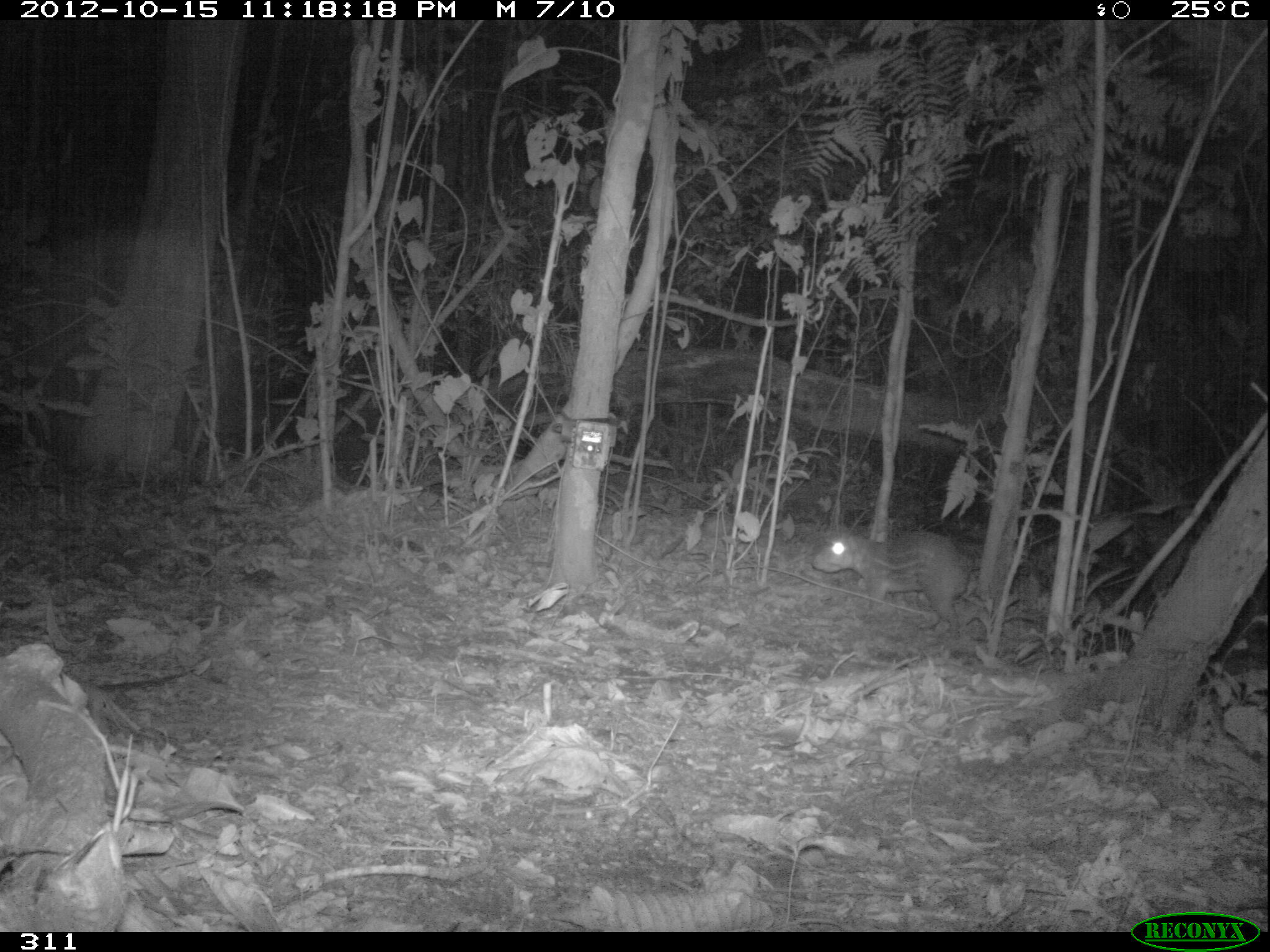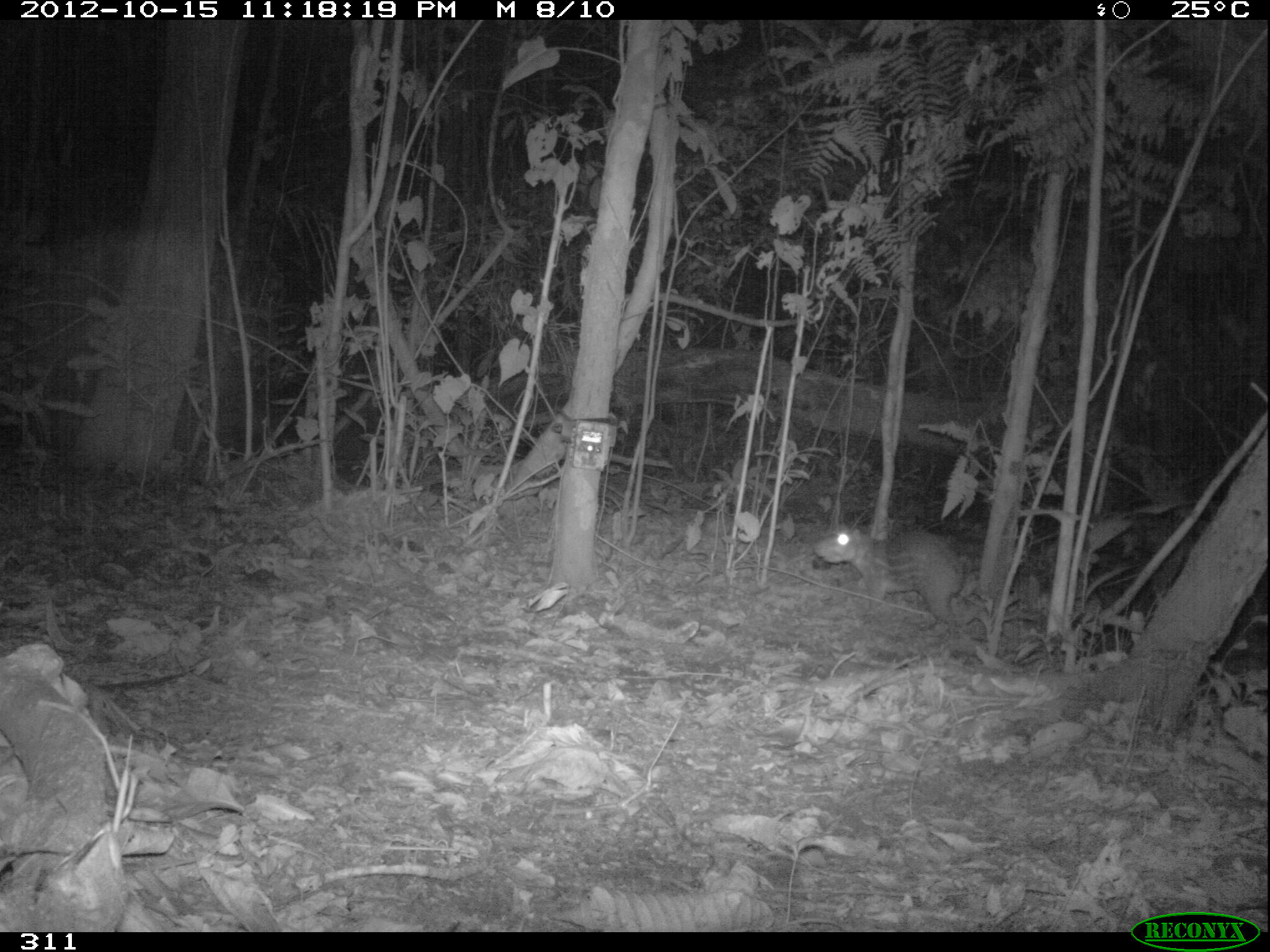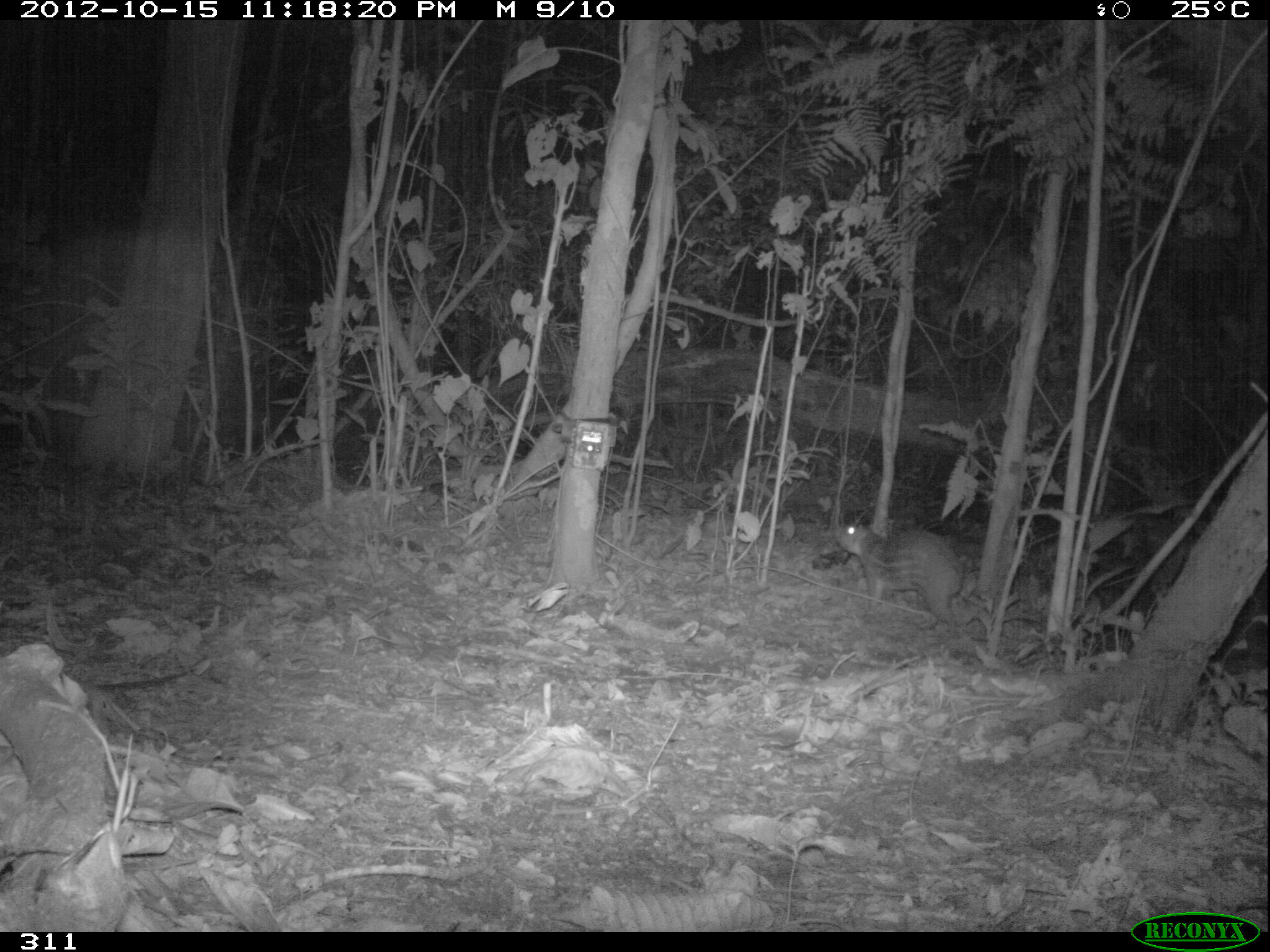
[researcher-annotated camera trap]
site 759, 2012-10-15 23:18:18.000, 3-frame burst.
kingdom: Animalia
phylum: Chordata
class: Mammalia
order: Rodentia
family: Cuniculidae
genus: Cuniculus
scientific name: Cuniculus paca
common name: spotted paca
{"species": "Cuniculus paca (spotted paca)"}